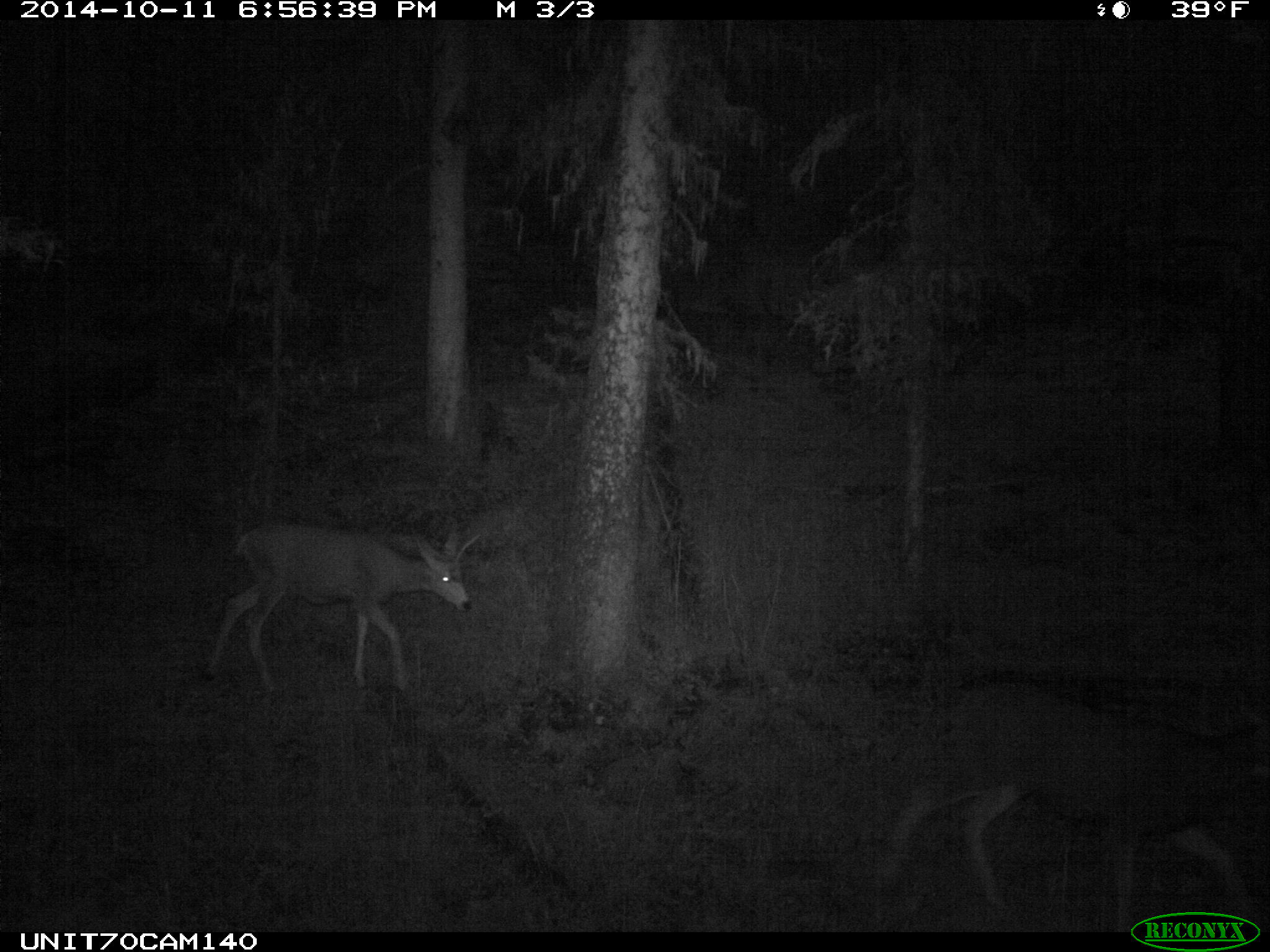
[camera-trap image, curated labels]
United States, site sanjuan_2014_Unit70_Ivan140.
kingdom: Animalia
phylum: Chordata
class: Mammalia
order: Artiodactyla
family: Cervidae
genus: Odocoileus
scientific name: Odocoileus hemionus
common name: mule deer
Odocoileus hemionus (mule deer).